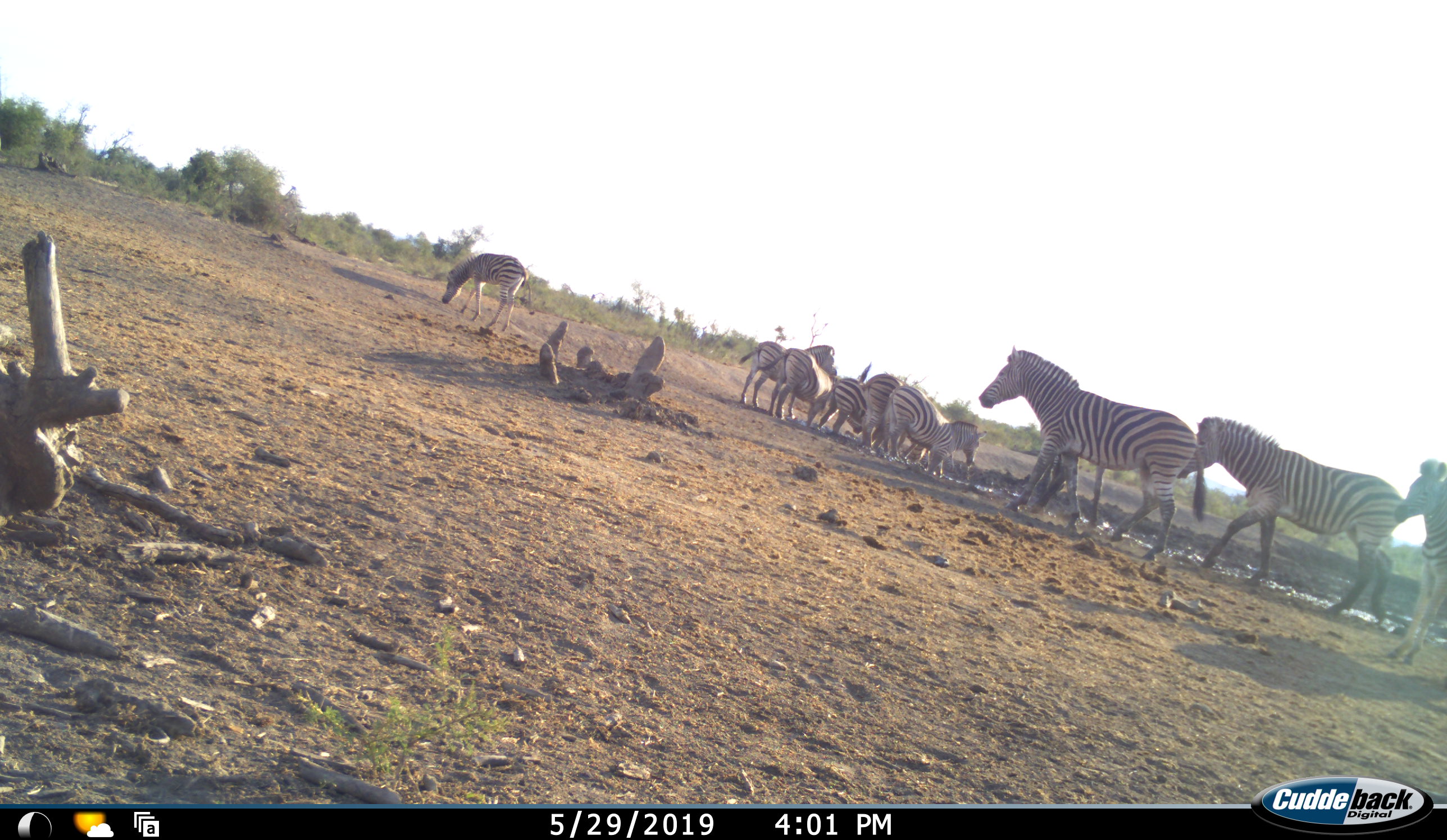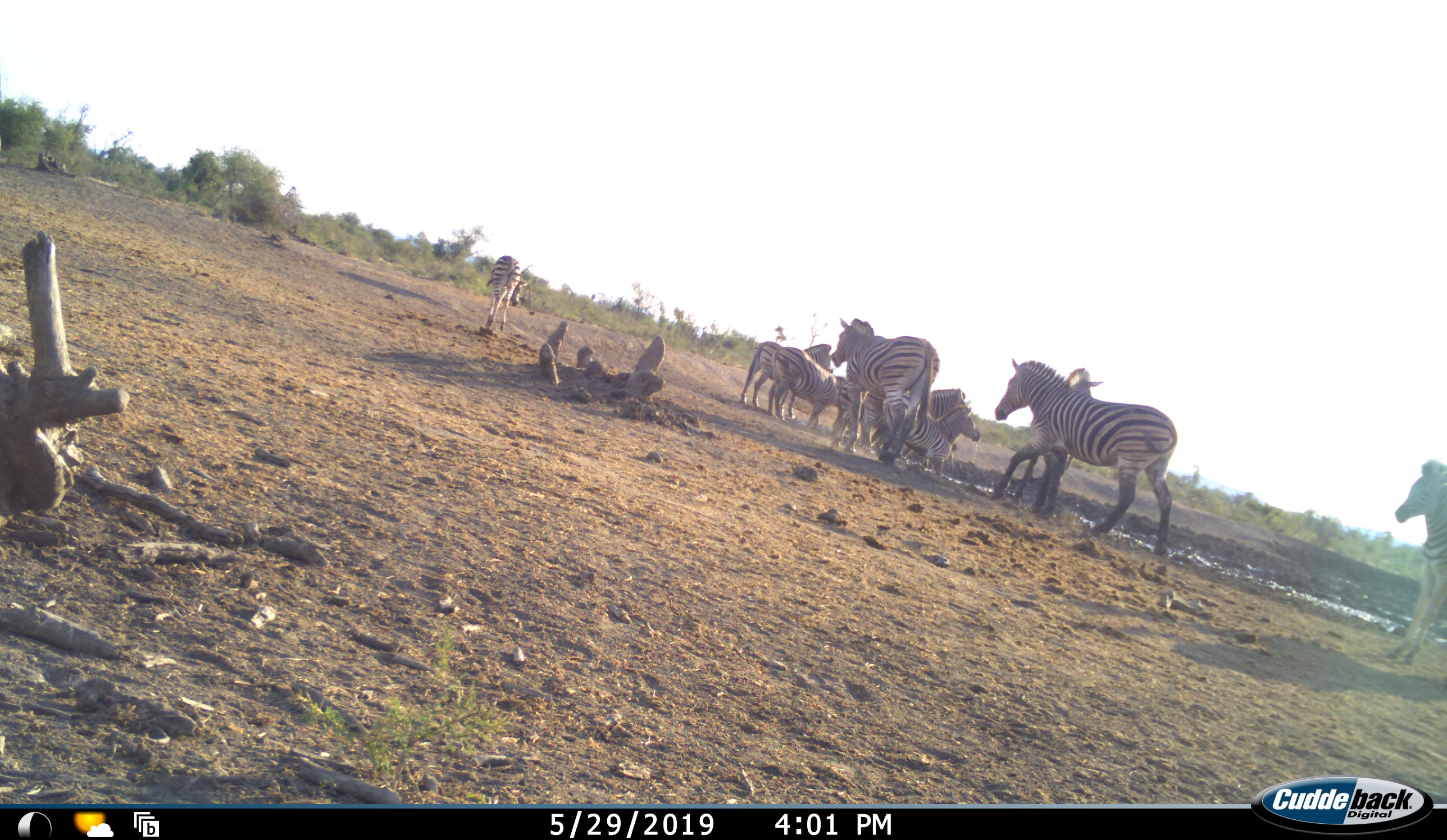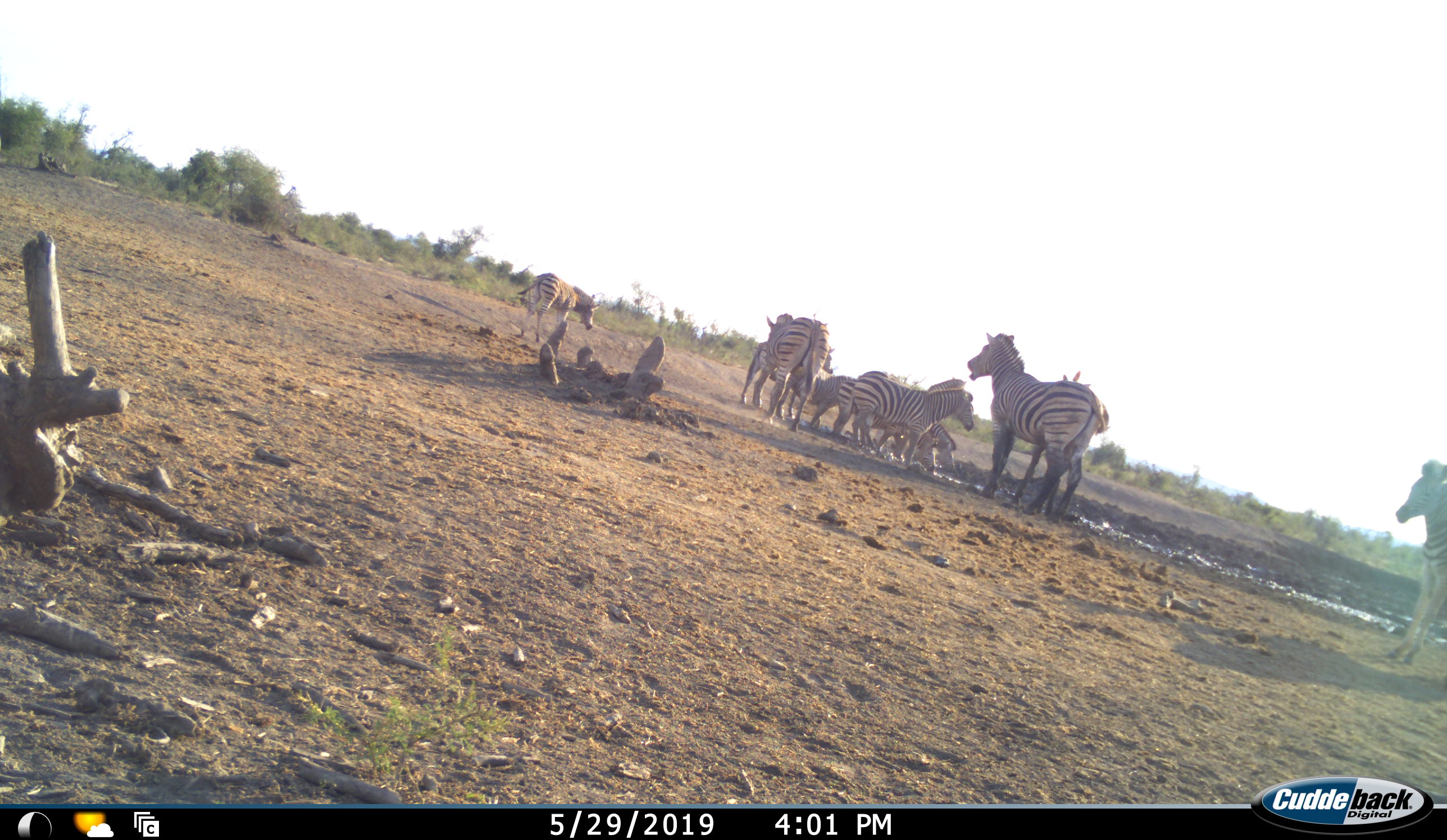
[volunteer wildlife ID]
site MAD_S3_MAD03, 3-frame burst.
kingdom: Animalia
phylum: Chordata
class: Mammalia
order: Perissodactyla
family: Equidae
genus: Equus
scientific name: Equus quagga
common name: plains zebra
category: zebraplains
Zebraplains (plains zebra) (Equus quagga), count 10. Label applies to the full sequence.